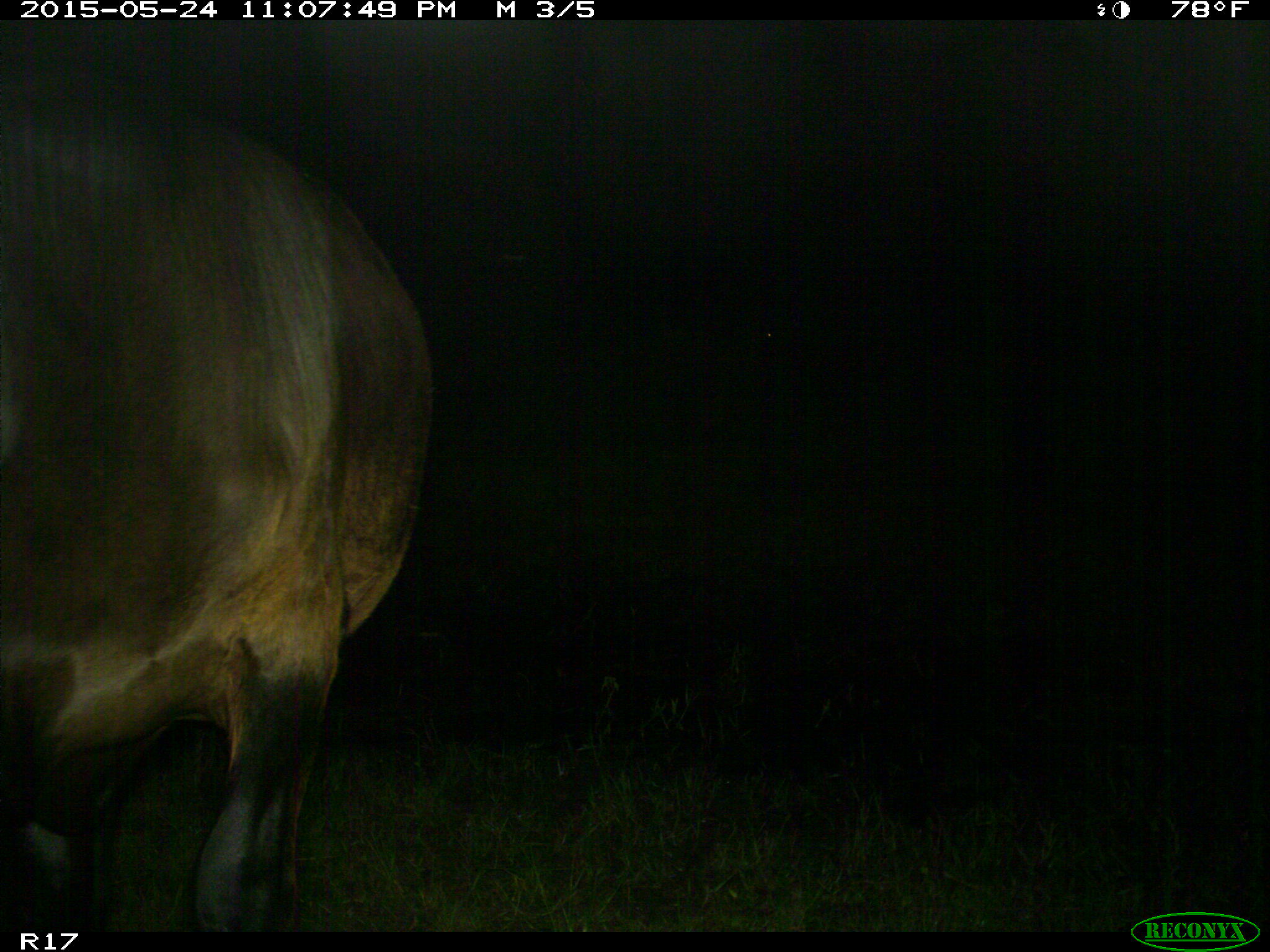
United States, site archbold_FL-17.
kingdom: Animalia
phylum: Chordata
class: Mammalia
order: Artiodactyla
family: Bovidae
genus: Bos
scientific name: Bos taurus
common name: domestic cow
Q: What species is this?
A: Bos taurus (domestic cow).